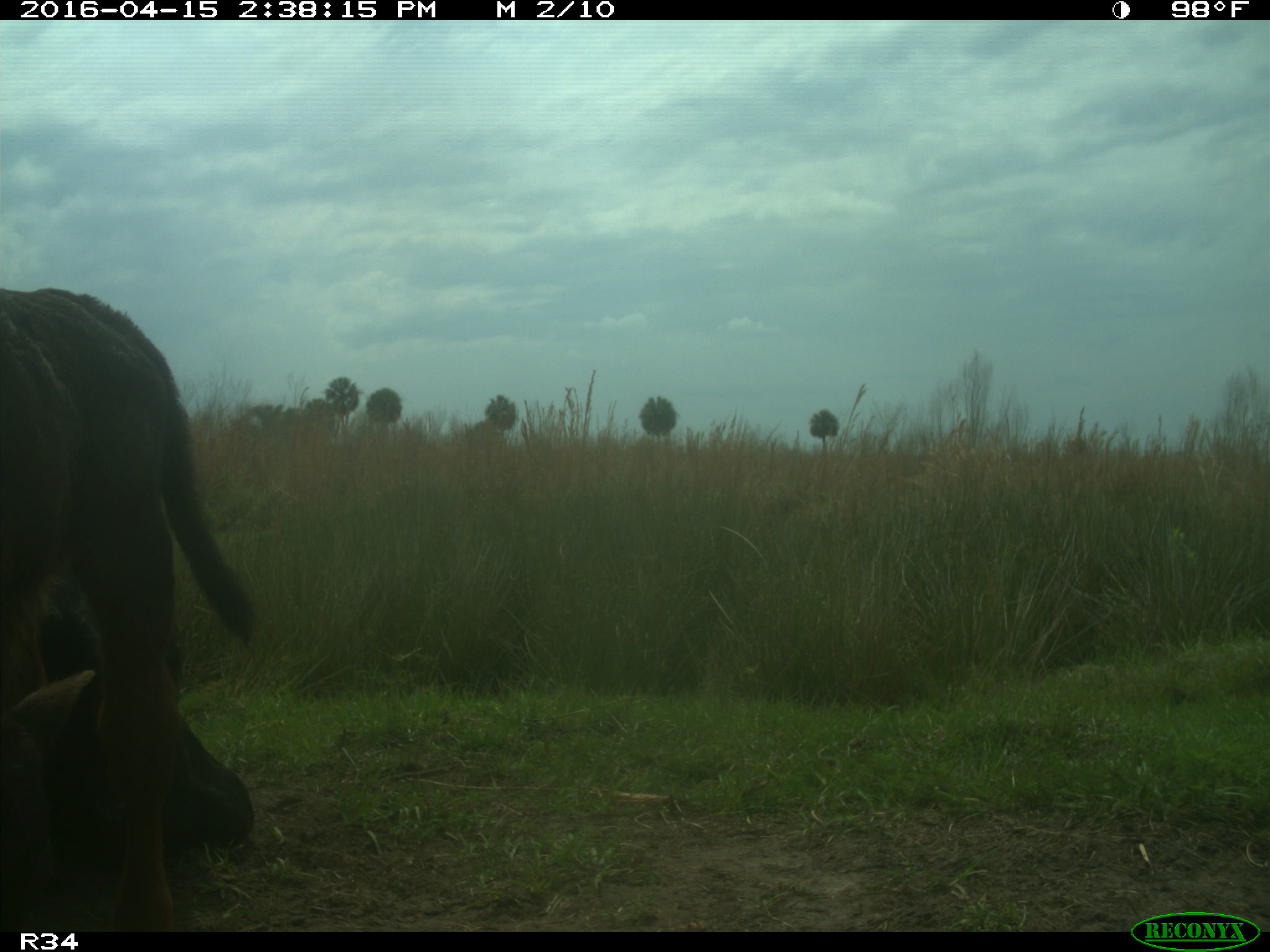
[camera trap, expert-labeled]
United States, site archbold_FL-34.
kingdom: Animalia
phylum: Chordata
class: Mammalia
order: Artiodactyla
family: Bovidae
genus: Bos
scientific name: Bos taurus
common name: domestic cow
Bos taurus (domestic cow).